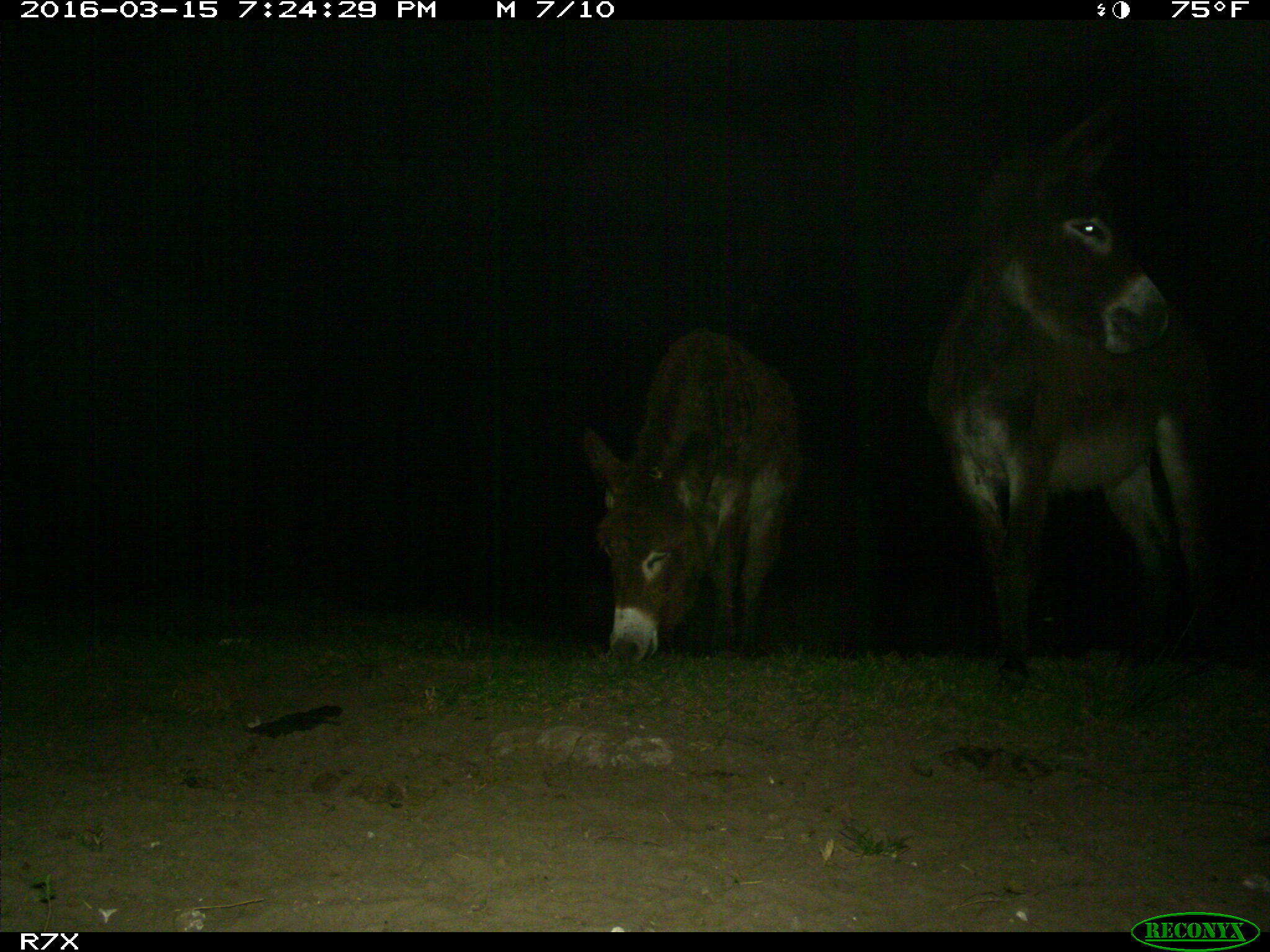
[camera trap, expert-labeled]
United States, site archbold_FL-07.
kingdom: Animalia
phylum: Chordata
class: Mammalia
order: Perissodactyla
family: Equidae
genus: Equus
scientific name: Equus africanus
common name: african wild ass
Equus africanus (african wild ass).